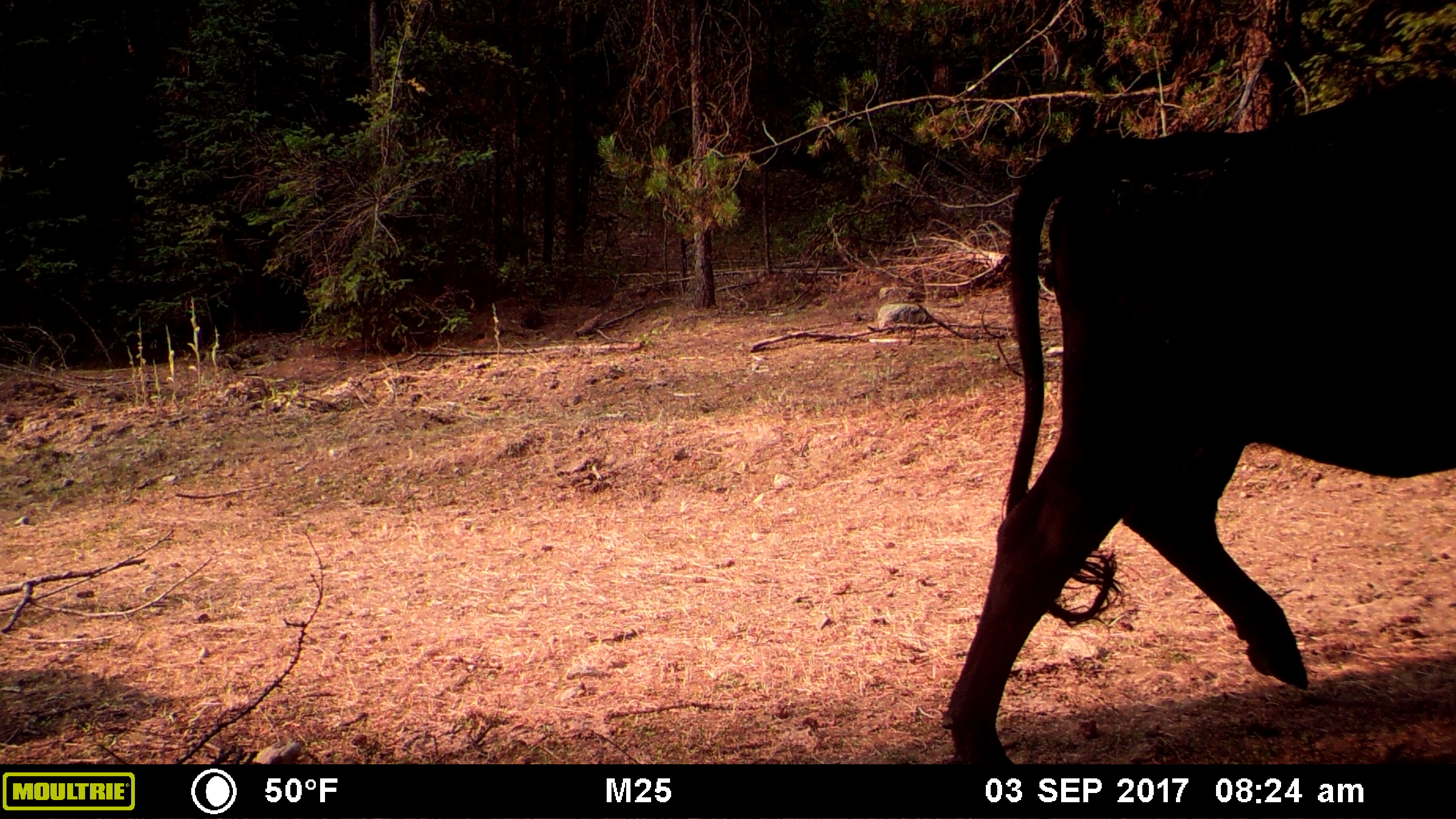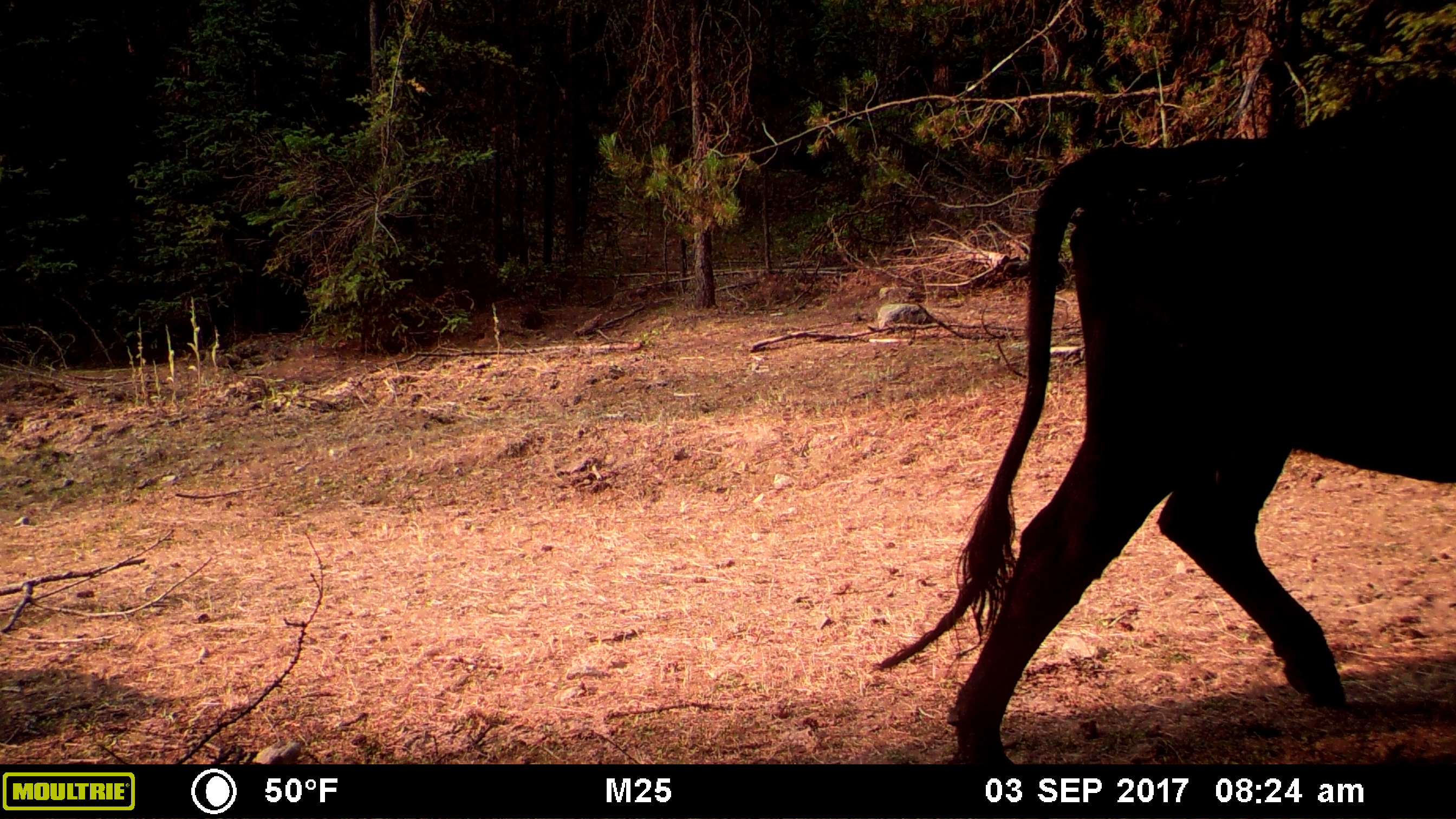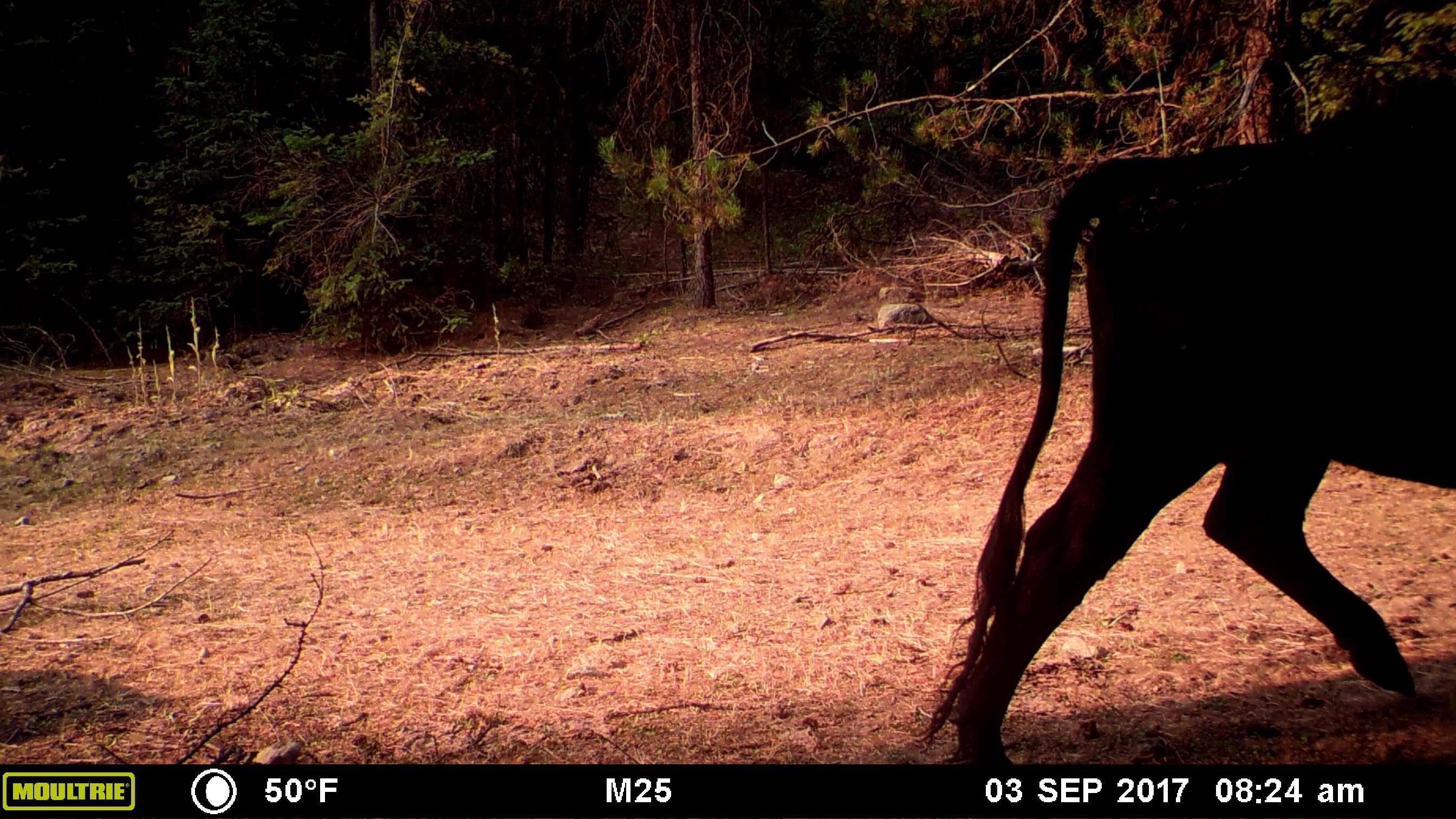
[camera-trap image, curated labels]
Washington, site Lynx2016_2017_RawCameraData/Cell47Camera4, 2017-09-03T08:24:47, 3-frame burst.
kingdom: Animalia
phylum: Chordata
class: Mammalia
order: Artiodactyla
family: Bovidae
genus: Bos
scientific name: Bos taurus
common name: domestic cattle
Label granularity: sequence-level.